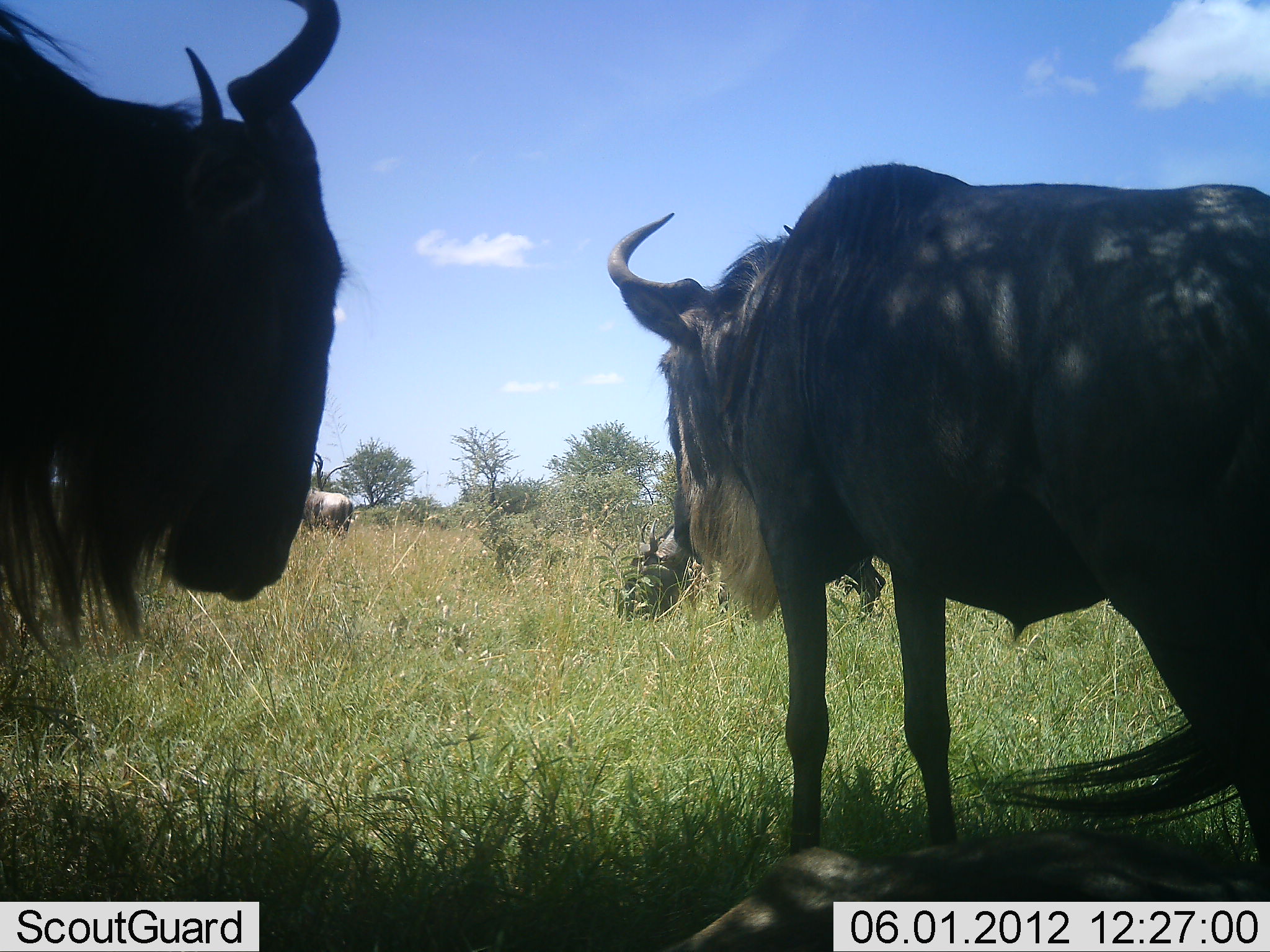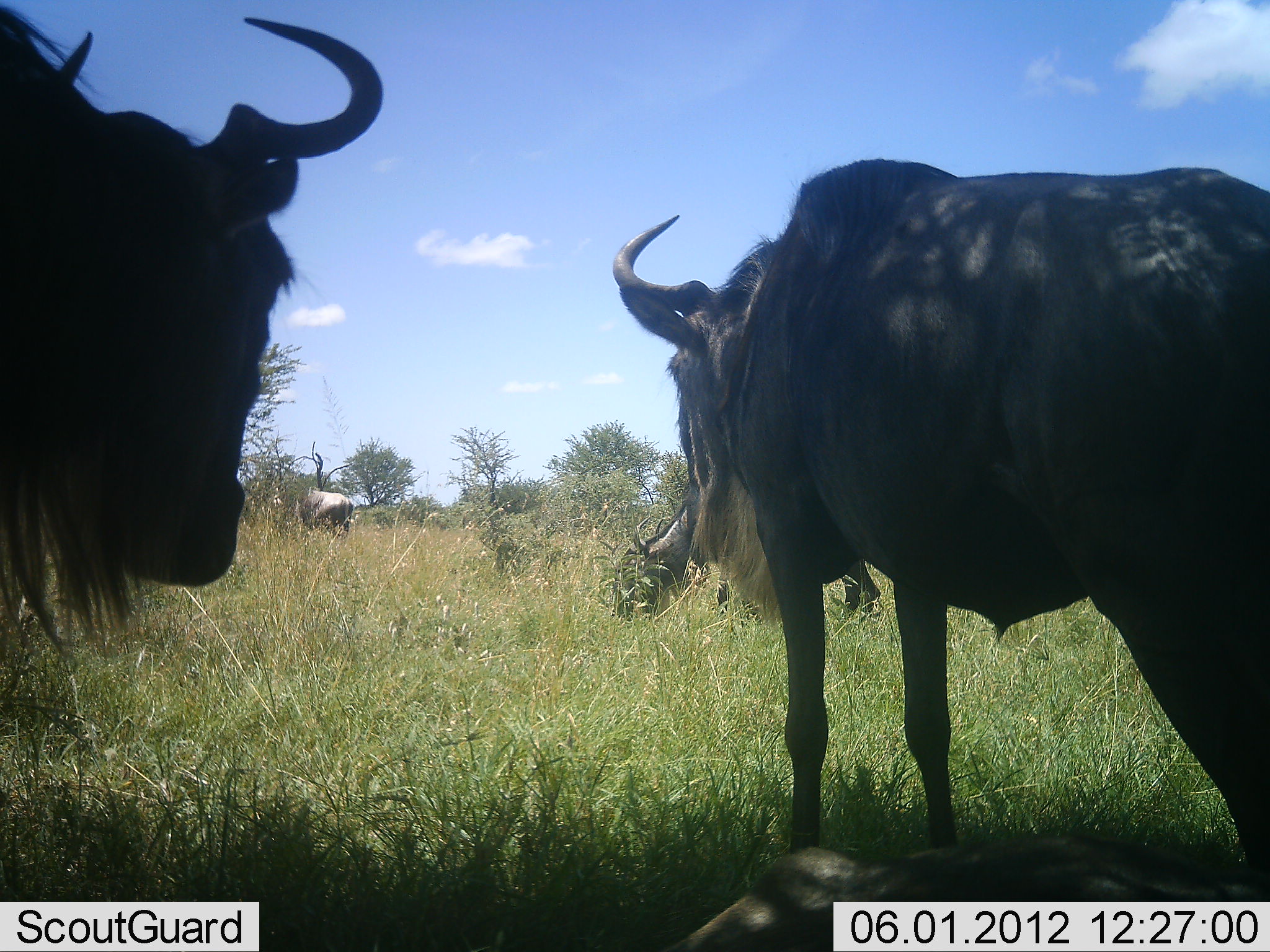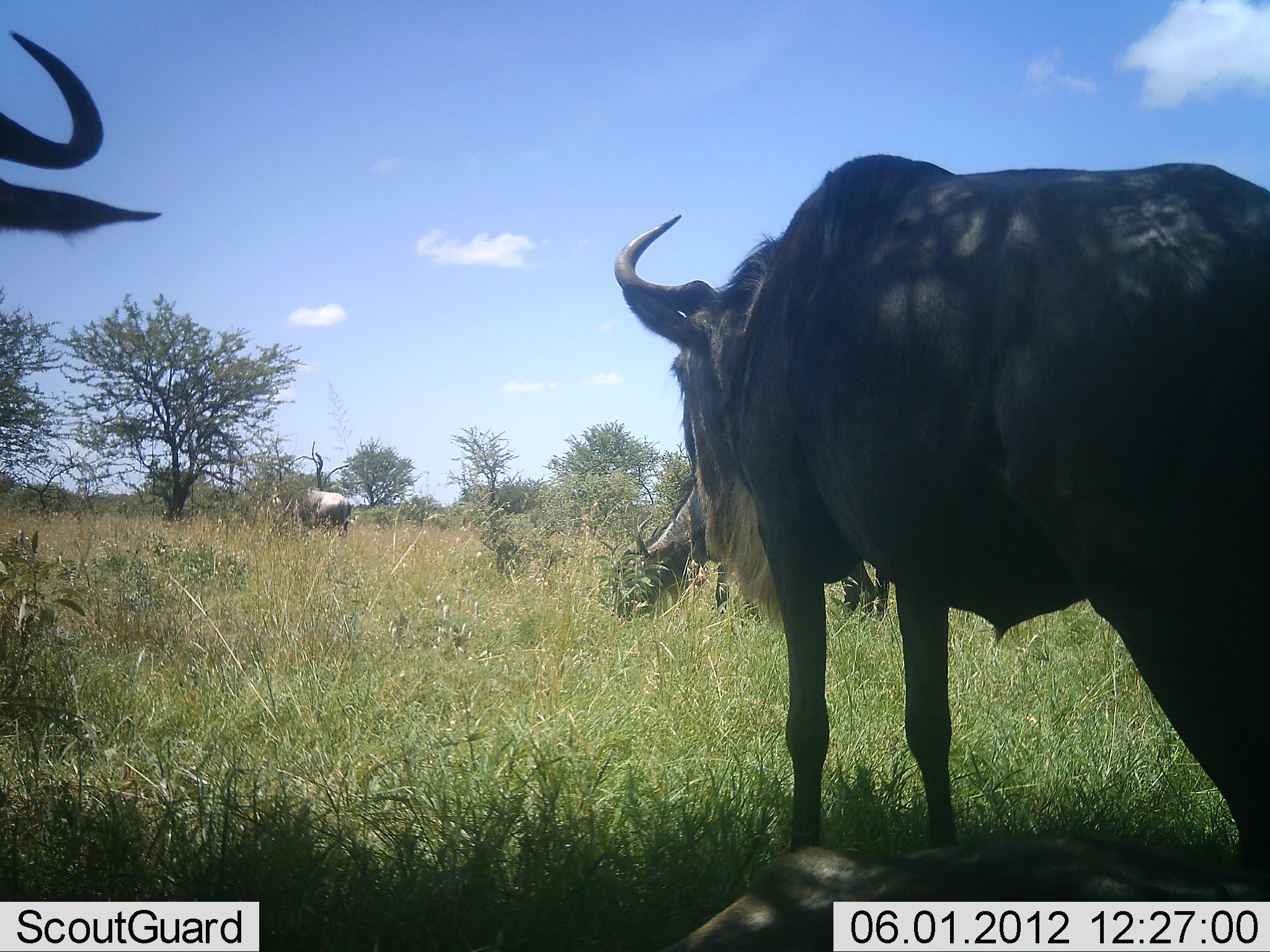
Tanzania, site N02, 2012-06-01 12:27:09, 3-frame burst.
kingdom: Animalia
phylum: Chordata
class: Mammalia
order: Artiodactyla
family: Bovidae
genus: Connochaetes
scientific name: Connochaetes taurinus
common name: blue wildebeest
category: wildebeest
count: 4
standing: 100%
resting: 40%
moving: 20%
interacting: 0%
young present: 0%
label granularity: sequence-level